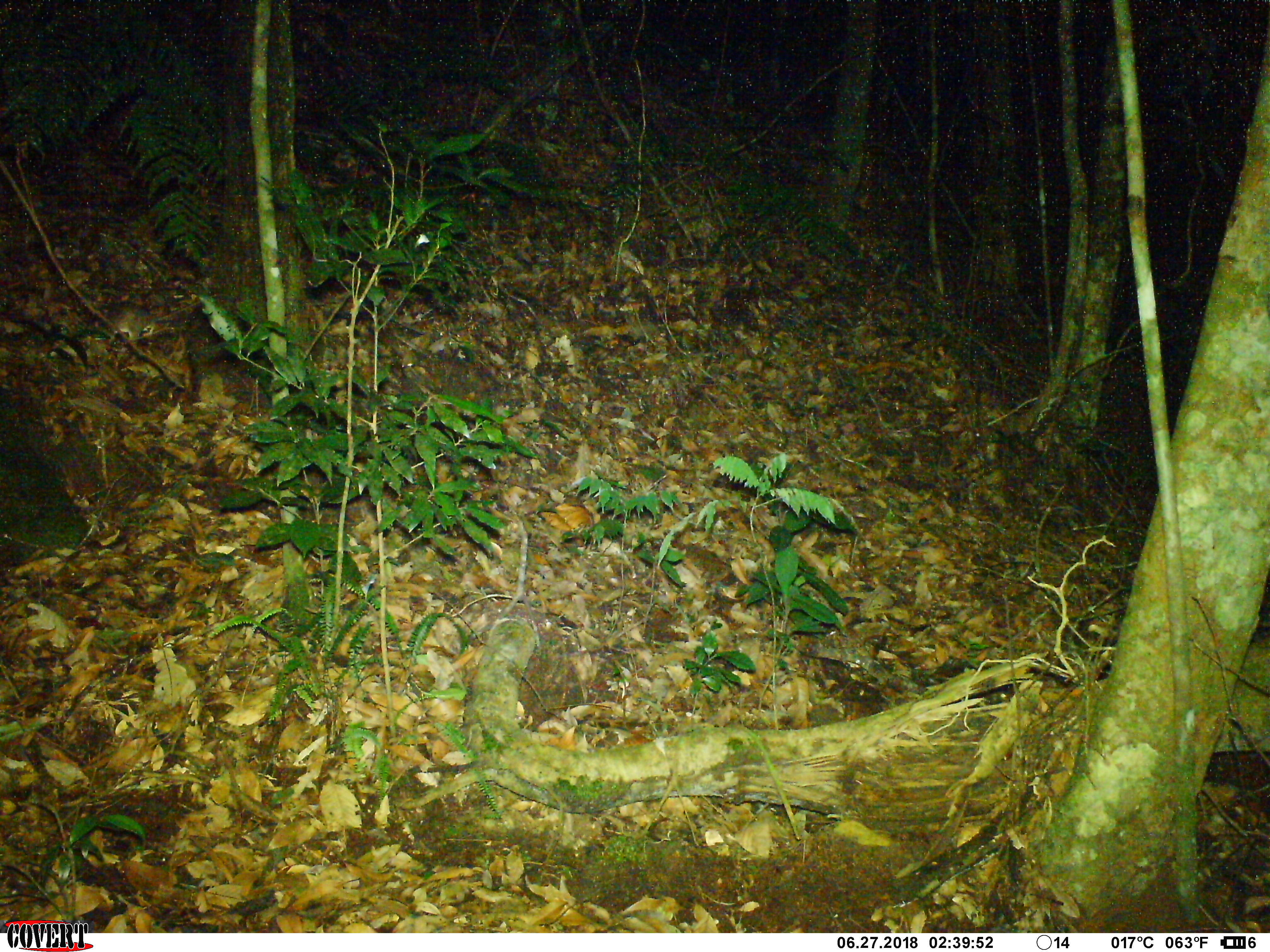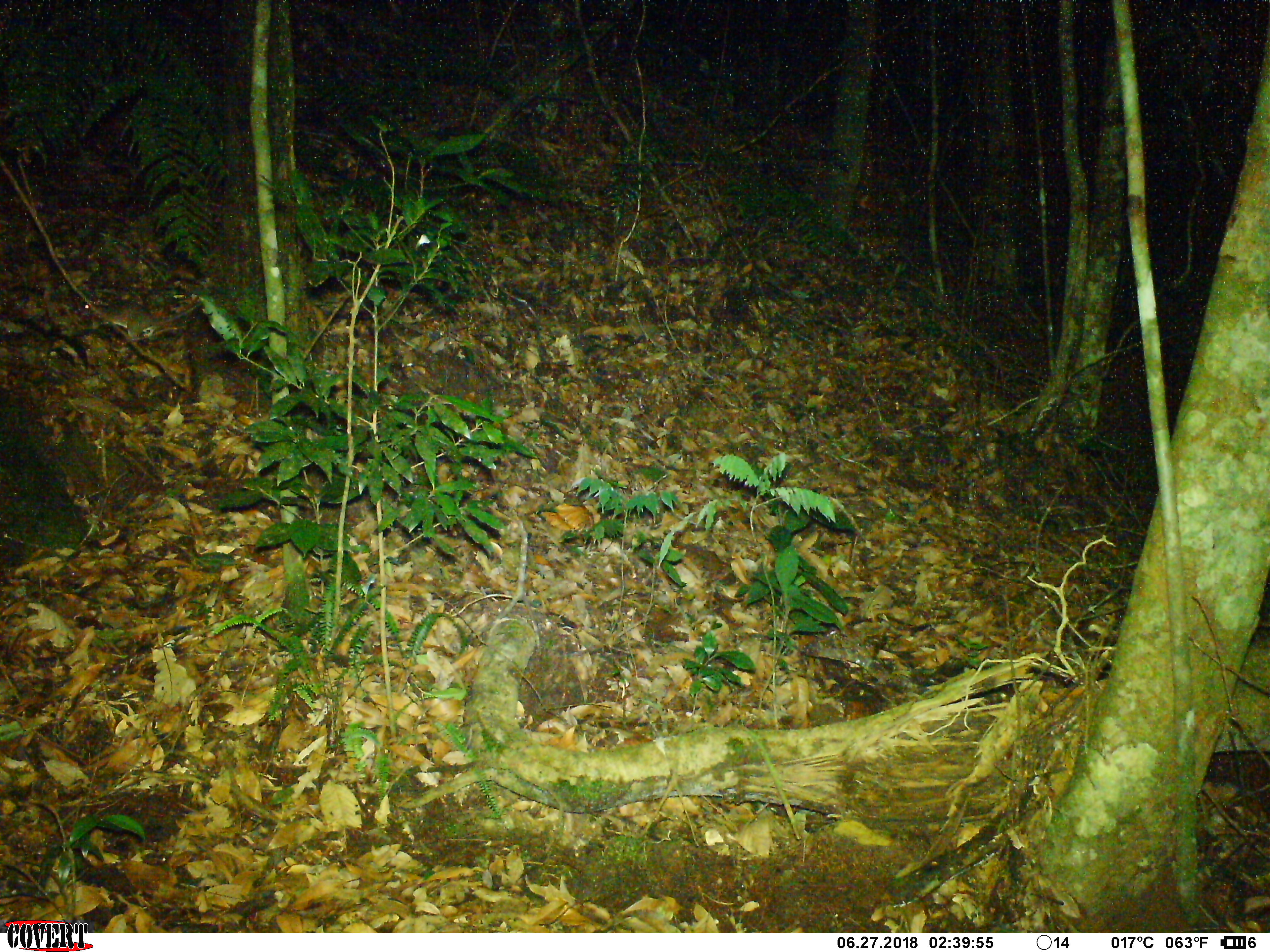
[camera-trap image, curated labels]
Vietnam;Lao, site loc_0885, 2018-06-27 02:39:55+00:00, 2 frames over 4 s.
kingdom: Animalia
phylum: Chordata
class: Mammalia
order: Rodentia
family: Muridae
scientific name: Muridae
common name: old-world mice and rats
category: unidentified murid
Unidentified murid (old-world mice and rats) (Muridae). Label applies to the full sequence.